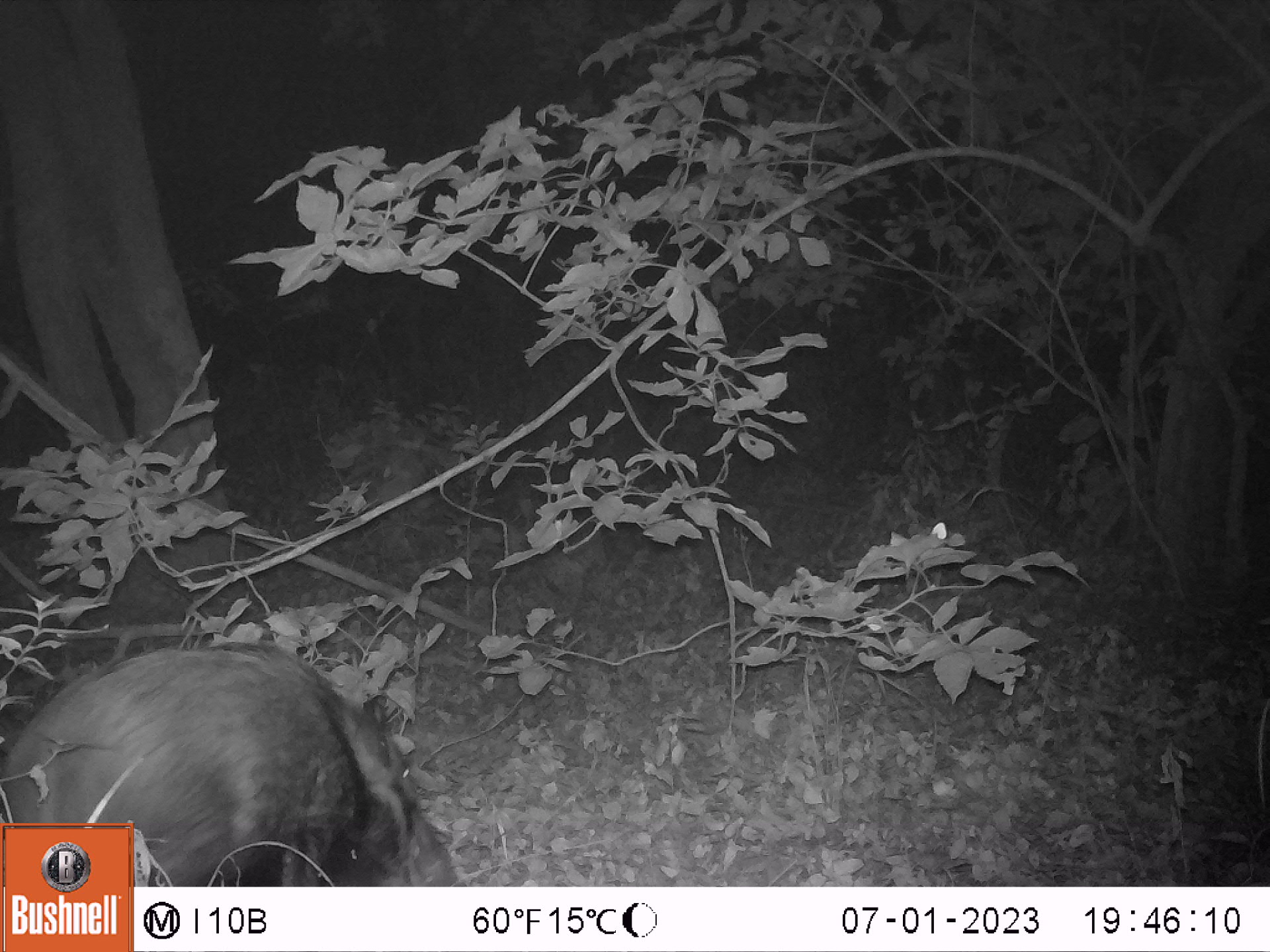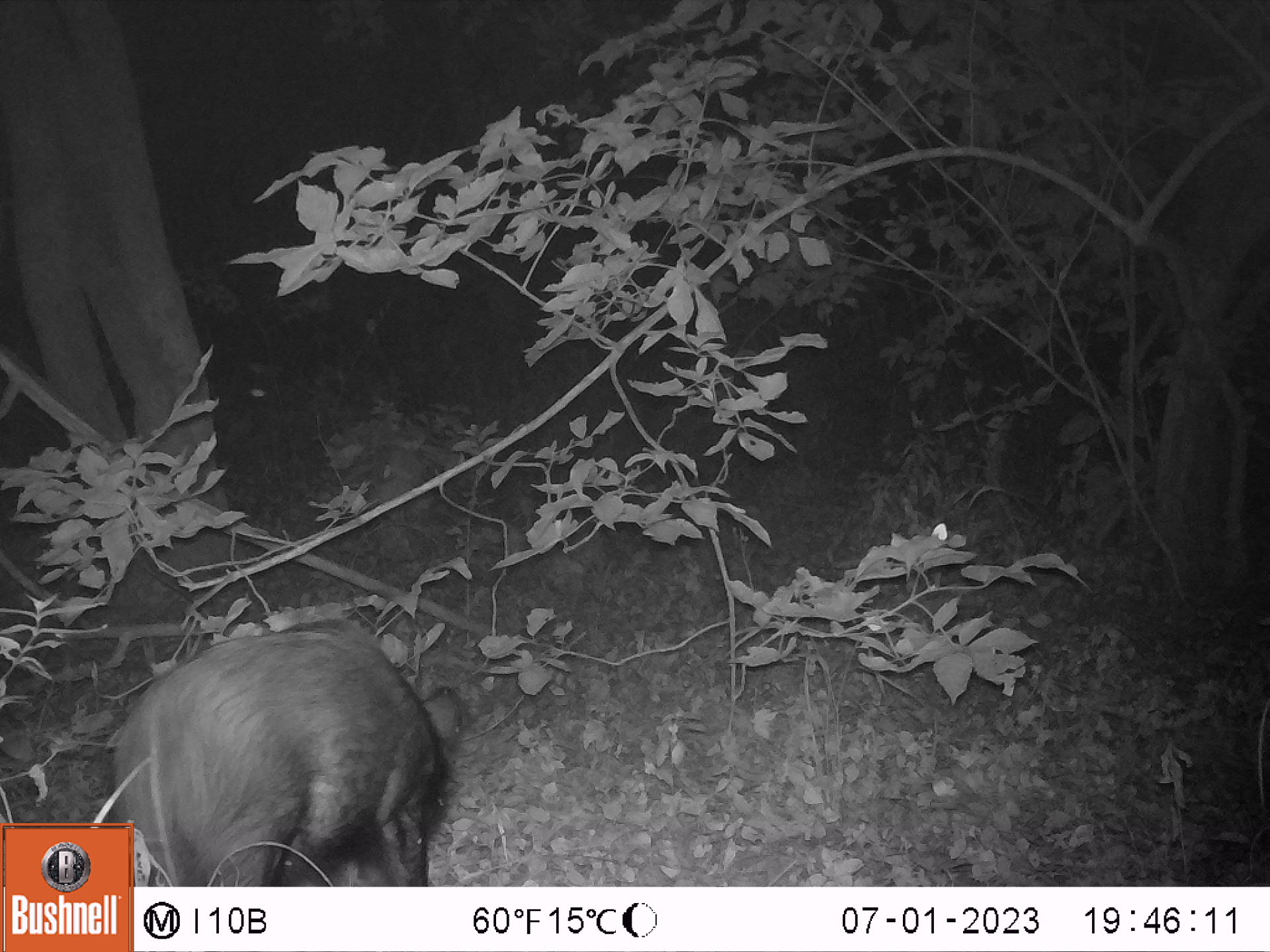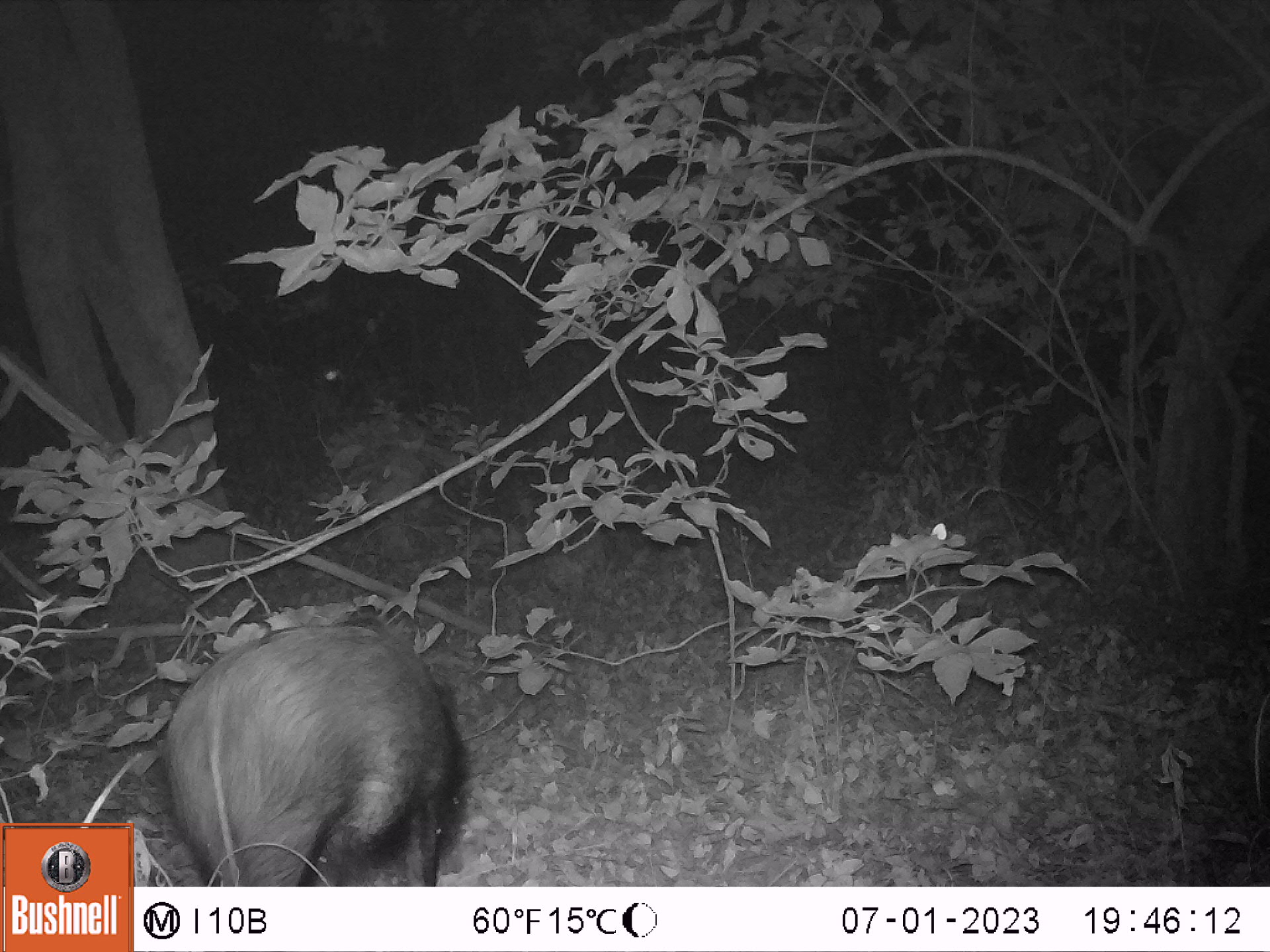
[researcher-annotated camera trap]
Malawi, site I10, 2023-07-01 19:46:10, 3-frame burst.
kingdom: Animalia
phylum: Chordata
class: Mammalia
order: Artiodactyla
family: Suidae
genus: Potamochoerus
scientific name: Potamochoerus larvatus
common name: bushpig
Bushpig (Potamochoerus larvatus), count 1.